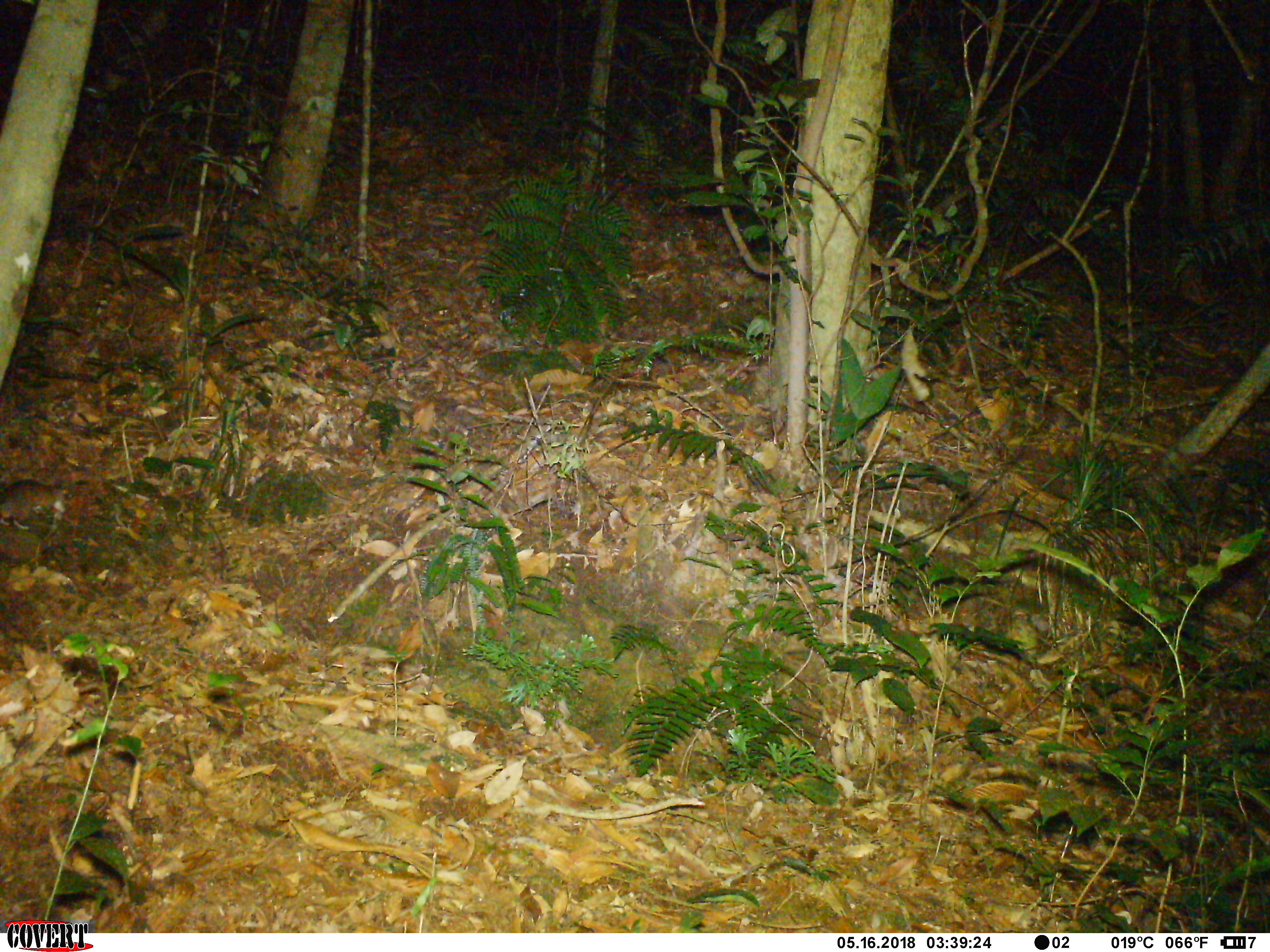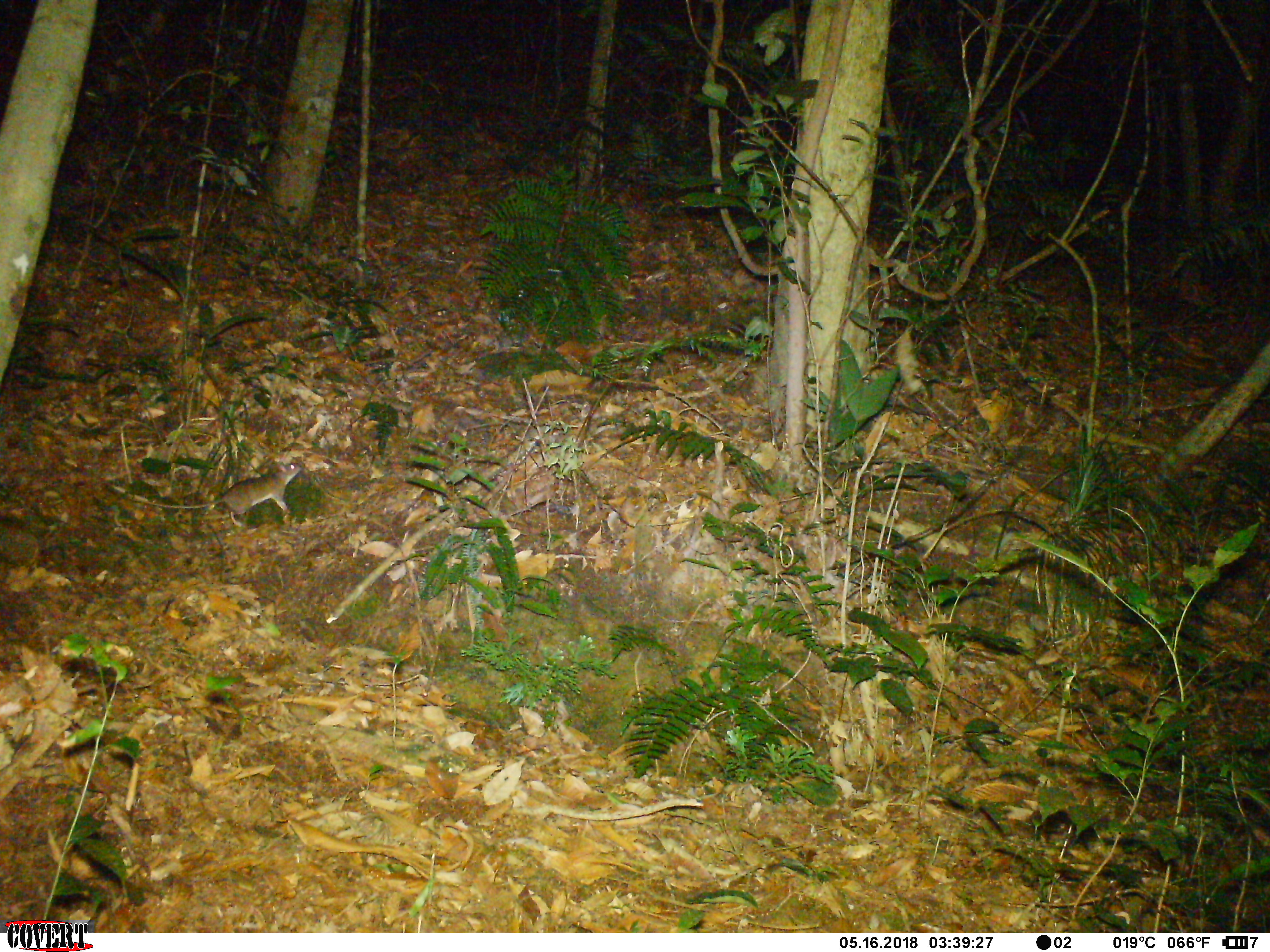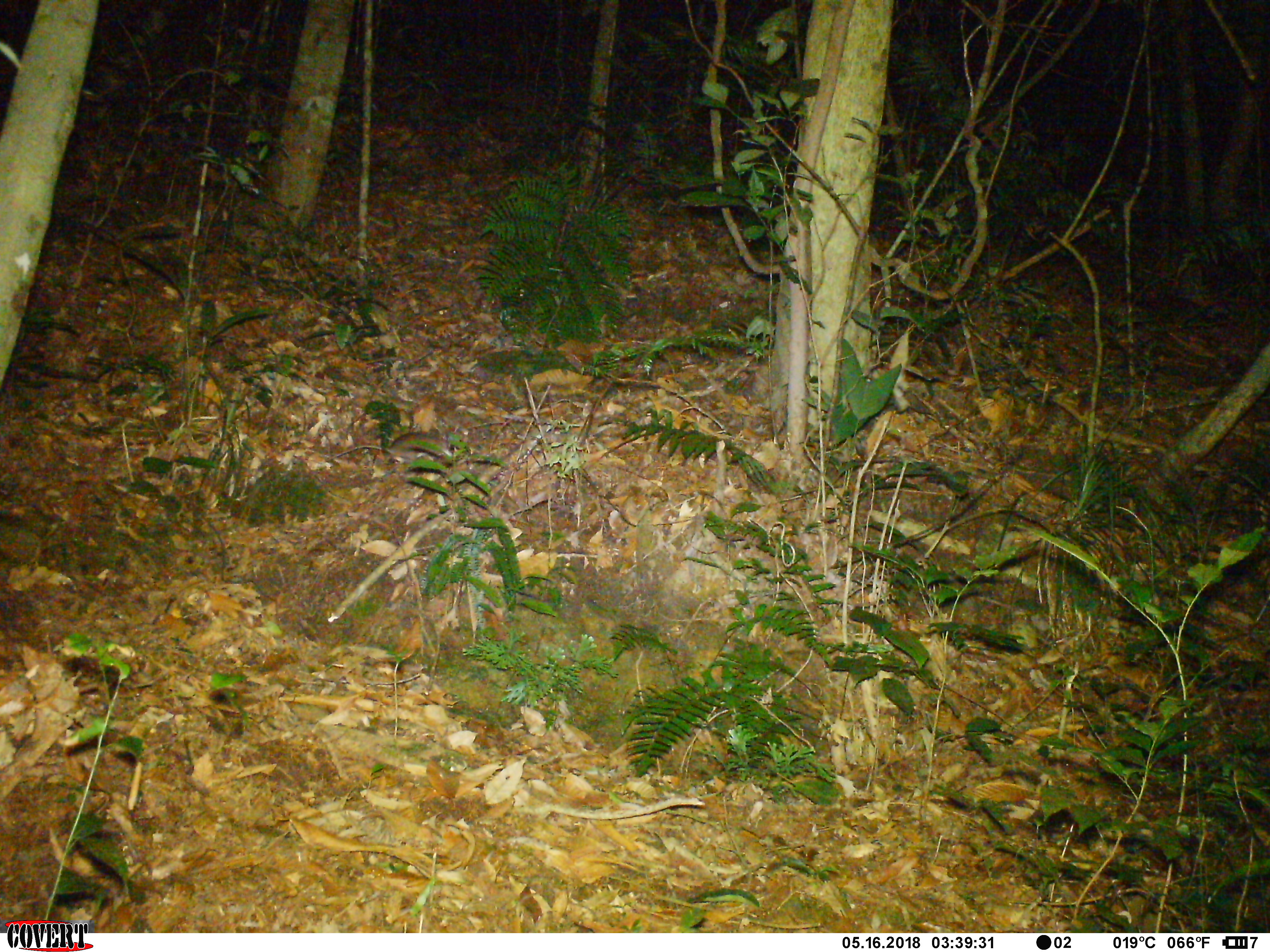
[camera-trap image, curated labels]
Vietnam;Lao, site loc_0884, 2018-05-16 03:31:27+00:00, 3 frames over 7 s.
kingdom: Animalia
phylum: Chordata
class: Mammalia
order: Rodentia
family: Muridae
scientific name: Muridae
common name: old-world mice and rats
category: unidentified murid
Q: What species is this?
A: Unidentified murid (old-world mice and rats) (Muridae).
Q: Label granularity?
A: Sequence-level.